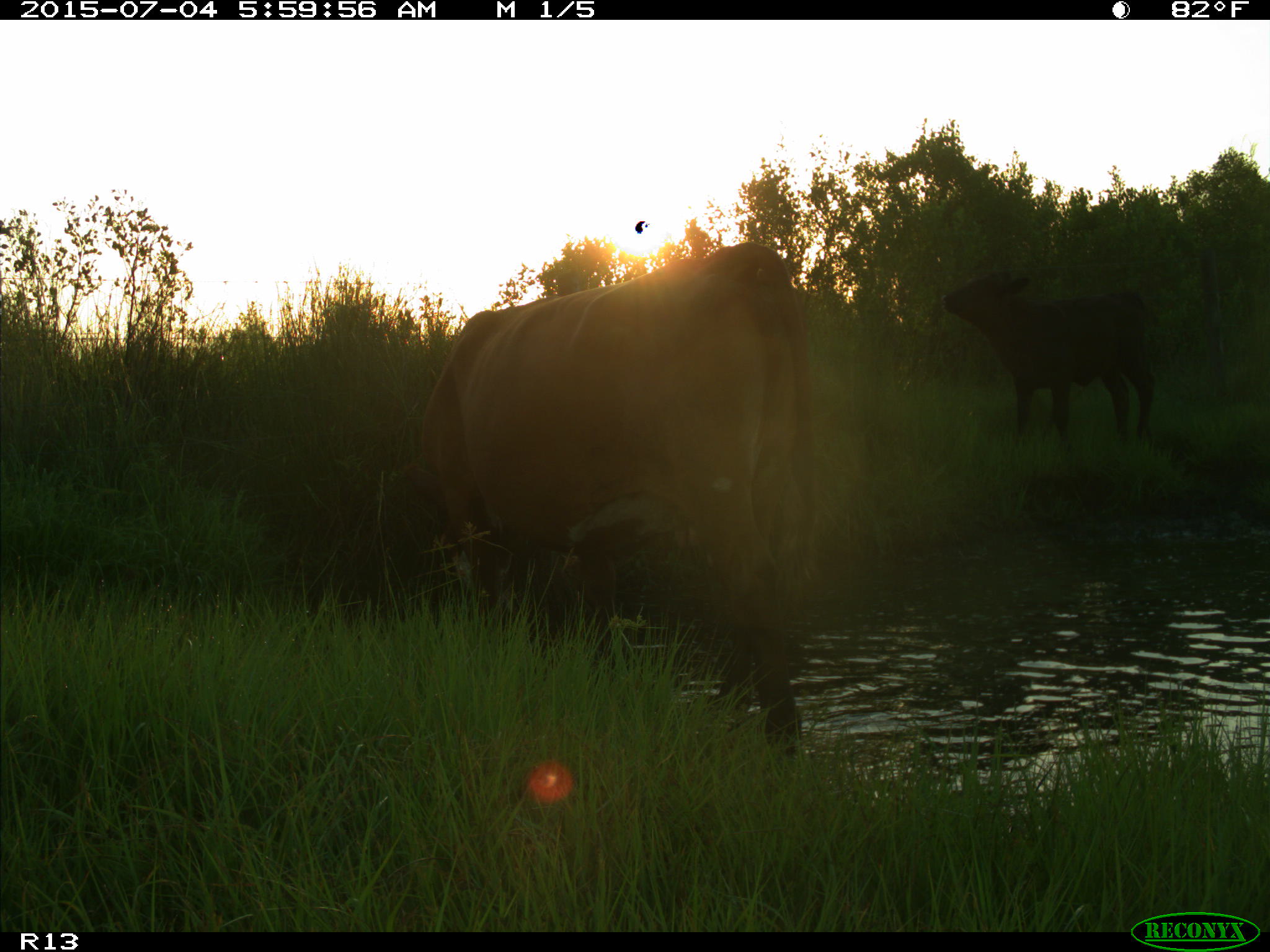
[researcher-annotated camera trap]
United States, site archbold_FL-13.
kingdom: Animalia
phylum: Chordata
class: Mammalia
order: Artiodactyla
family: Bovidae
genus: Bos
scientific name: Bos taurus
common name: domestic cow